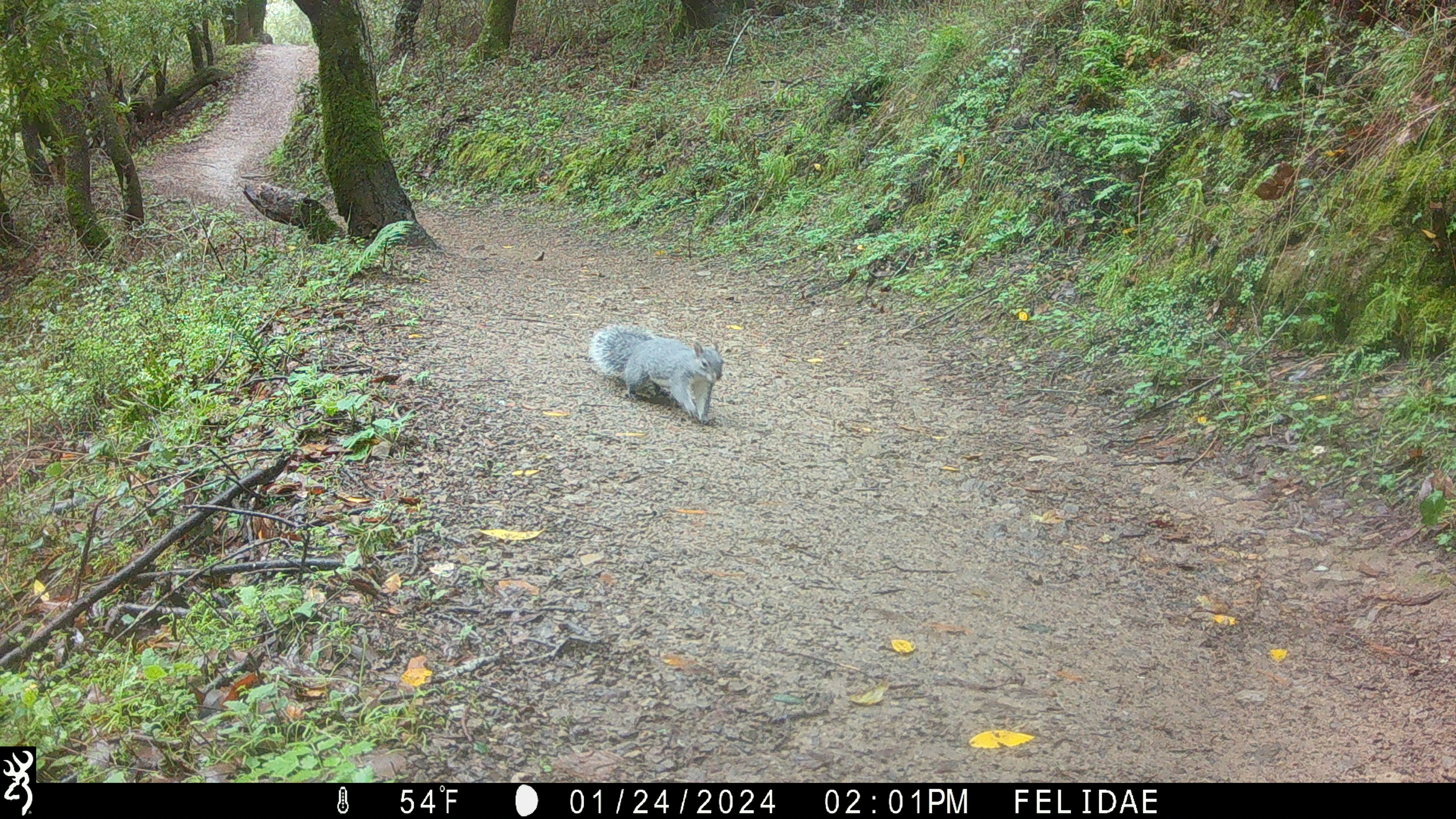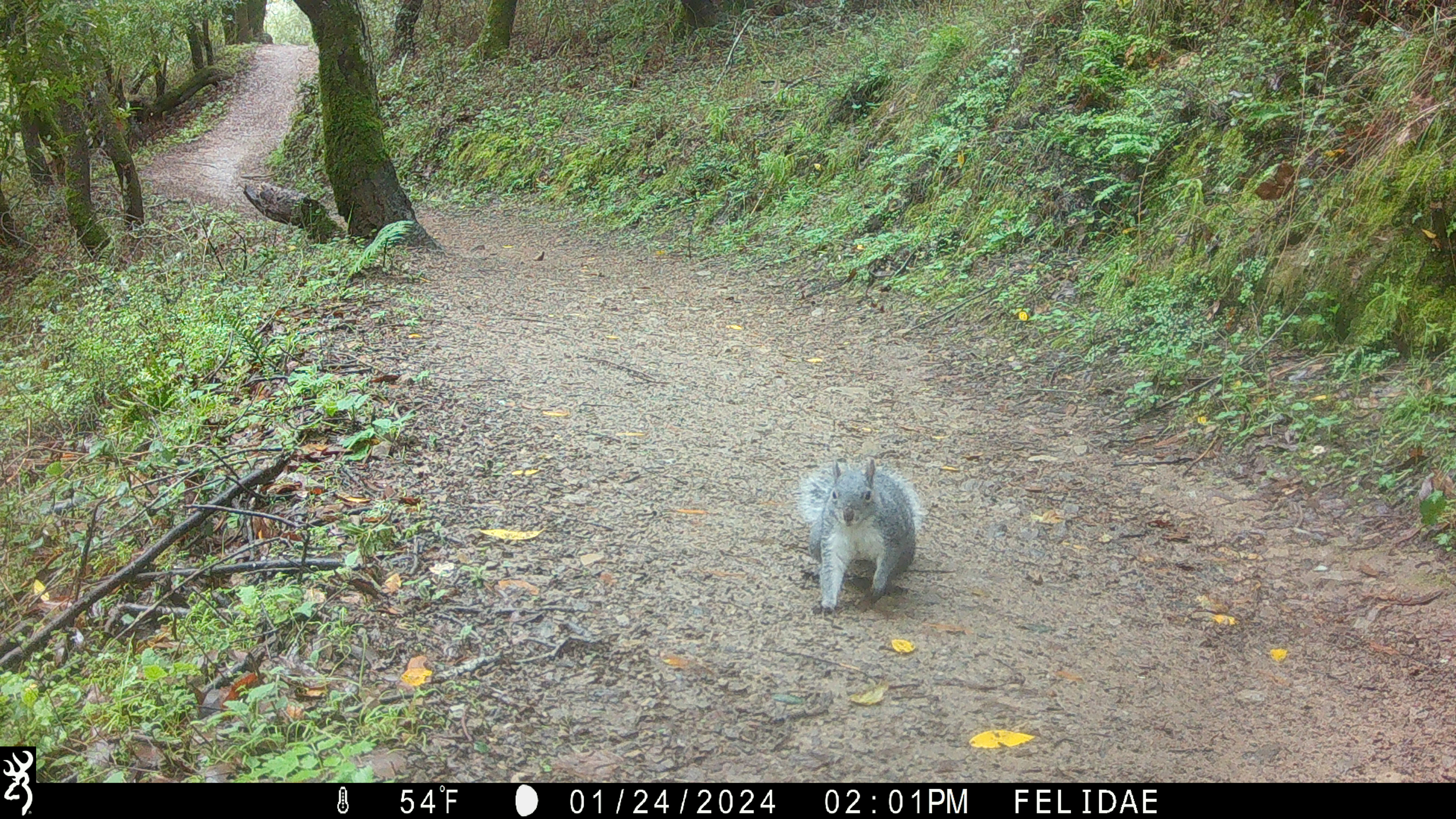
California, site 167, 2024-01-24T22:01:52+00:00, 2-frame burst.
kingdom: Animalia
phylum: Chordata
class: Mammalia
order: Rodentia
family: Sciuridae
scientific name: Sciuridae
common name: squirrel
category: unknown squirrel